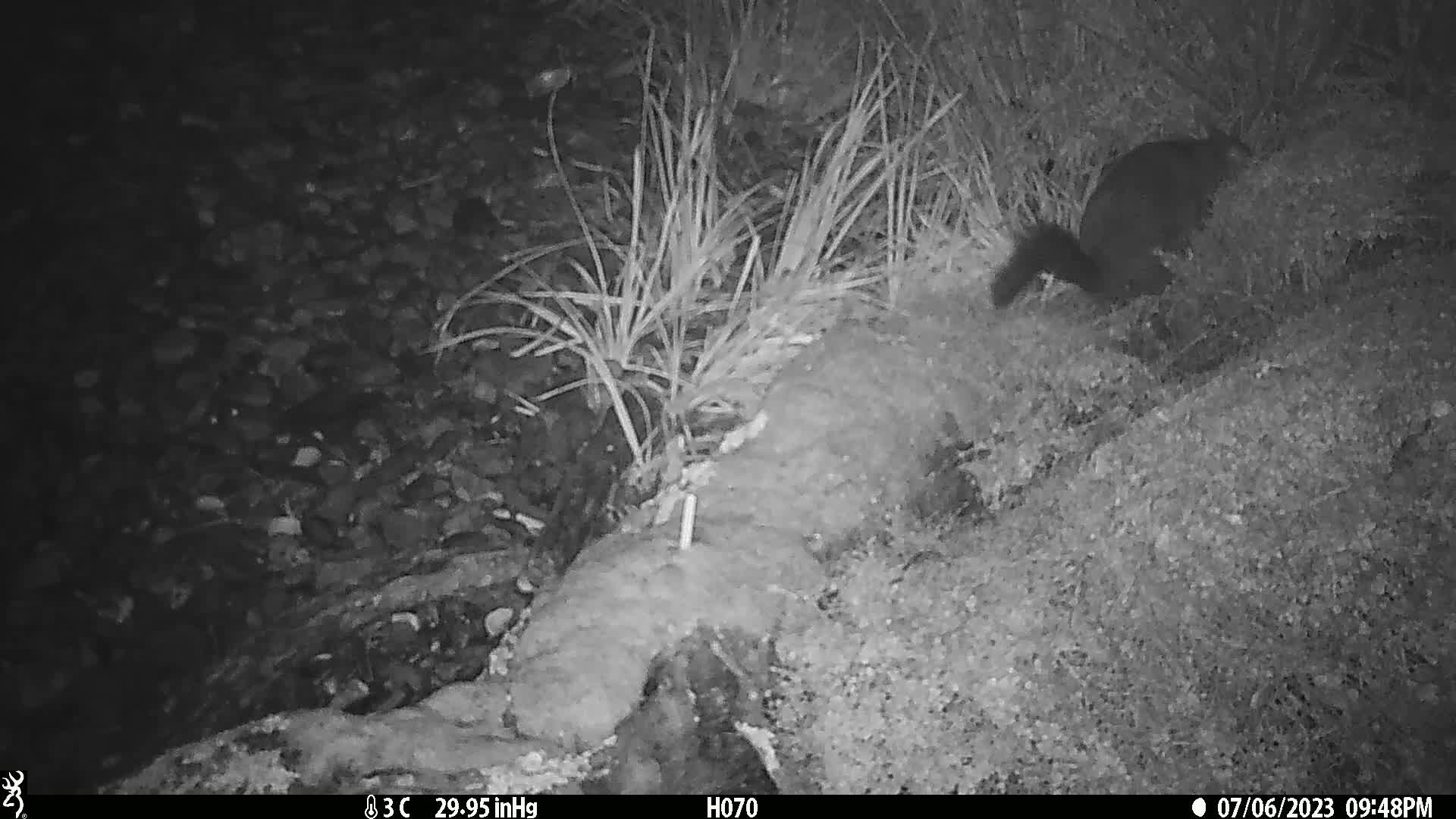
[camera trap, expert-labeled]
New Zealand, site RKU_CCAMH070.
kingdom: Animalia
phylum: Chordata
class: Mammalia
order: Diprotodontia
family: Phalangeridae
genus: Trichosurus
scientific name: Trichosurus vulpecula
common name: common brushtail possum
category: possum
Possum (common brushtail possum) (Trichosurus vulpecula).